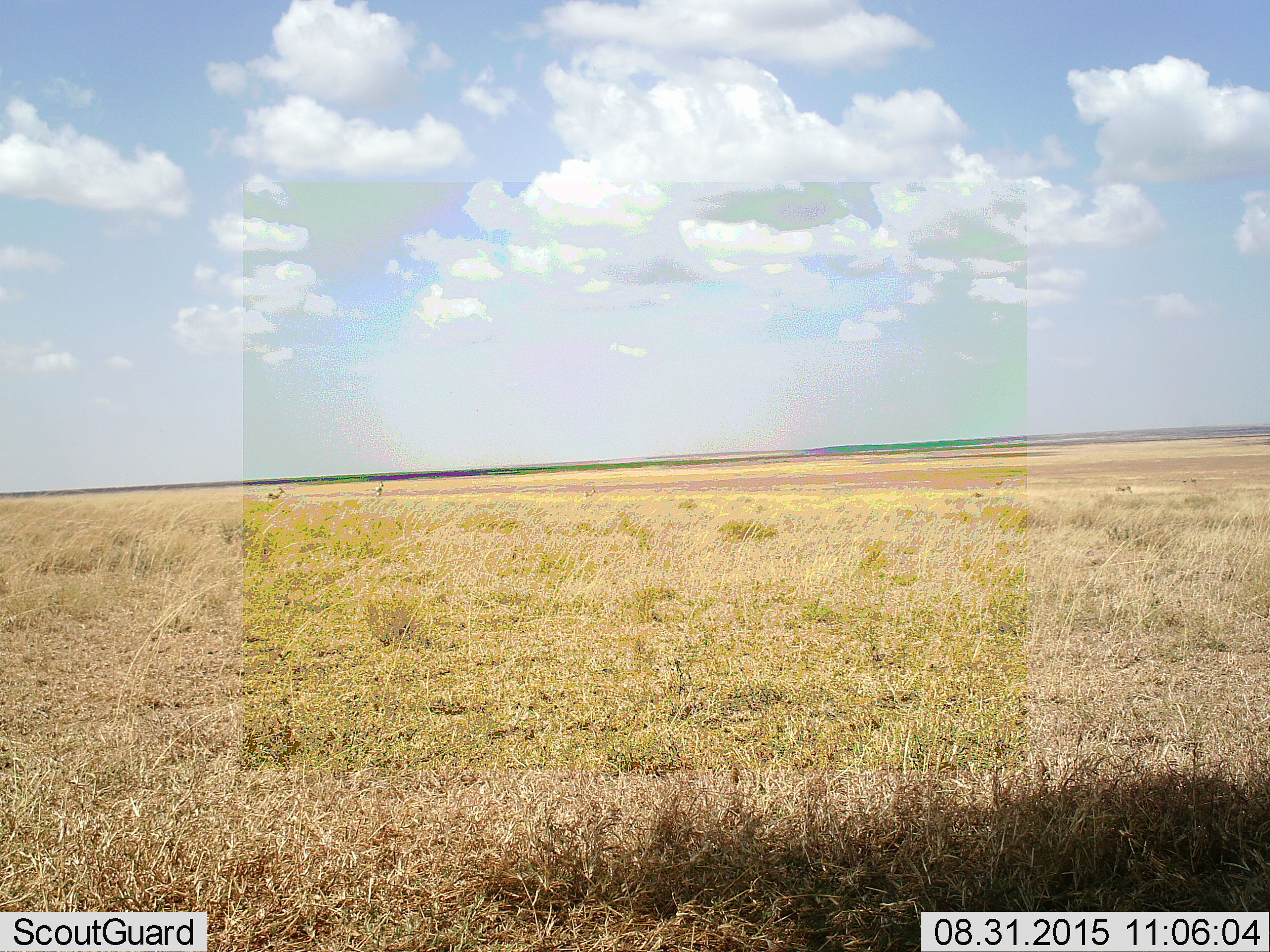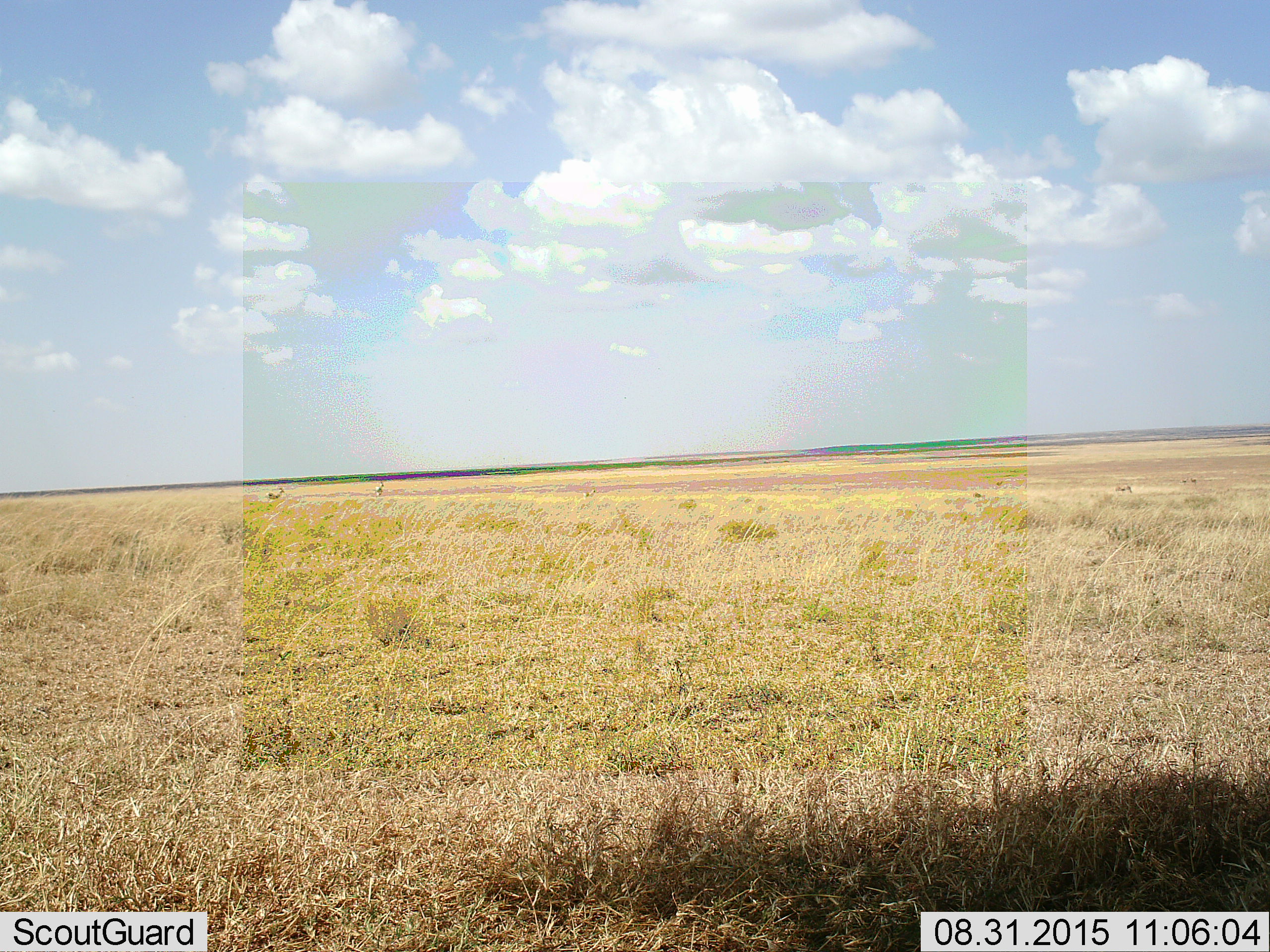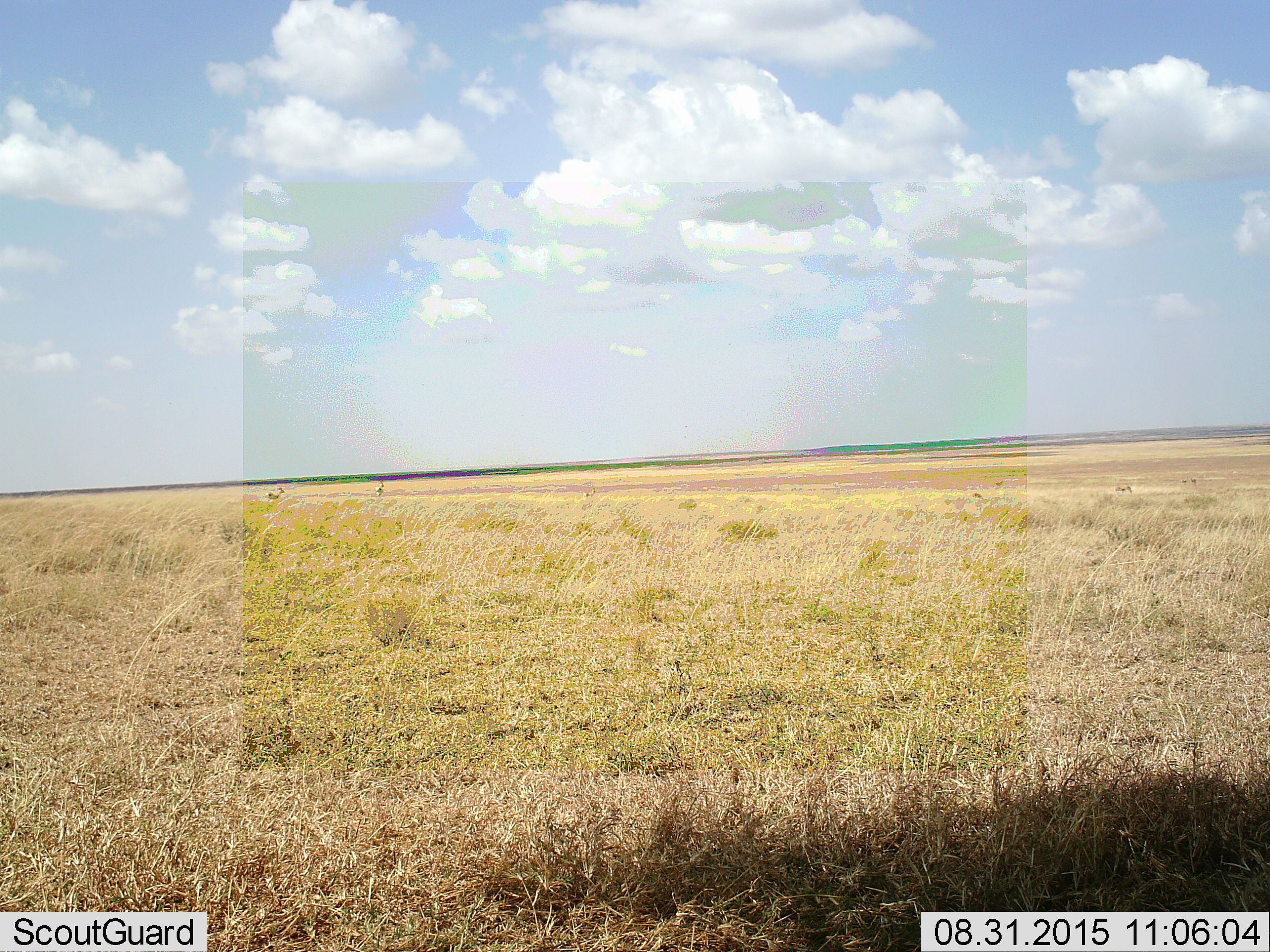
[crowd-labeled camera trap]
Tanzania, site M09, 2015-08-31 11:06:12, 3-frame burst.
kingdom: Animalia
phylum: Chordata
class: Mammalia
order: Artiodactyla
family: Bovidae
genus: Eudorcas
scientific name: Eudorcas thomsonii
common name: thomson's gazelle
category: gazellethomsons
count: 7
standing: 100%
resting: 0%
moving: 0%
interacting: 0%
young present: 0%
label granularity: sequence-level